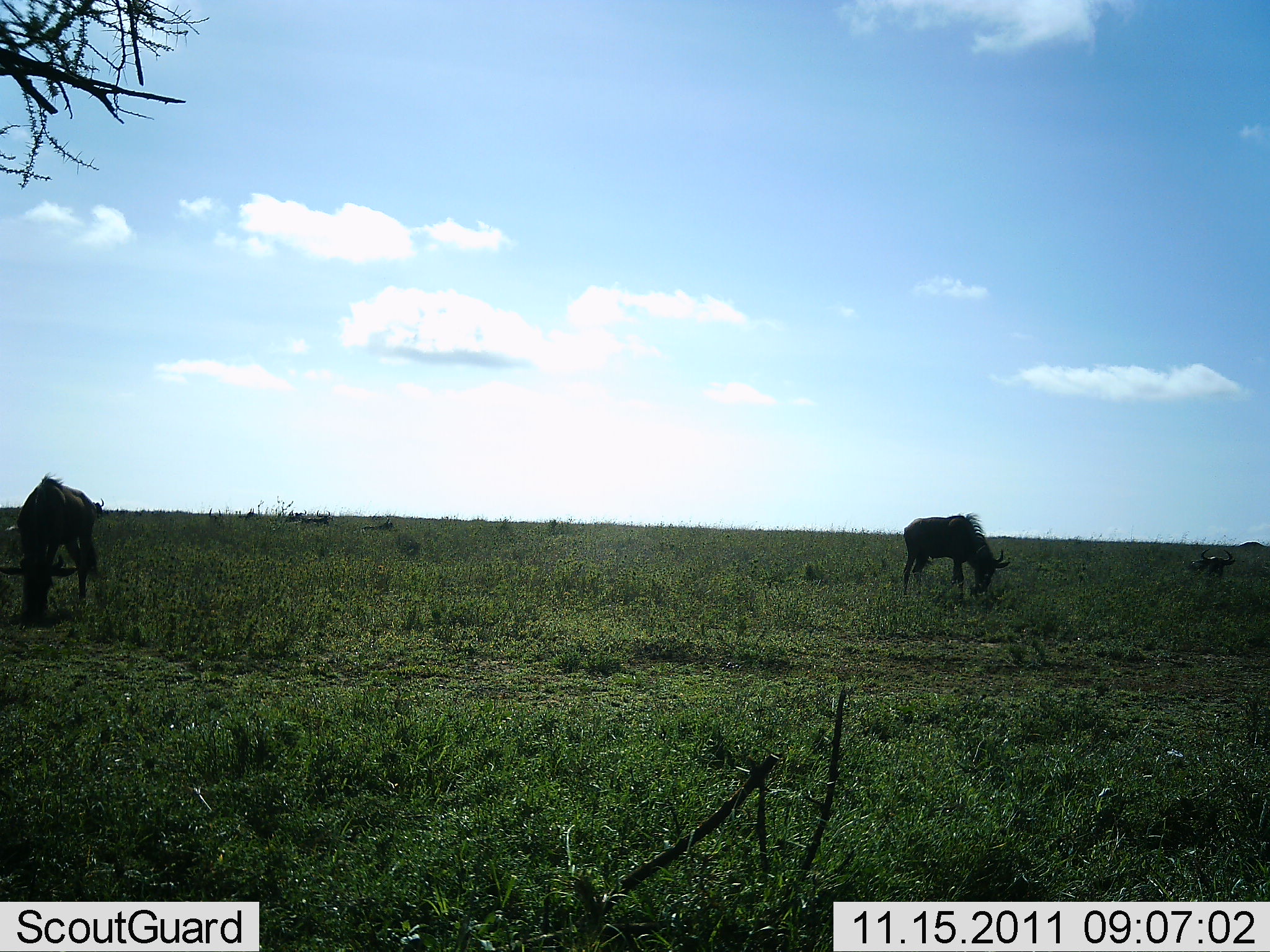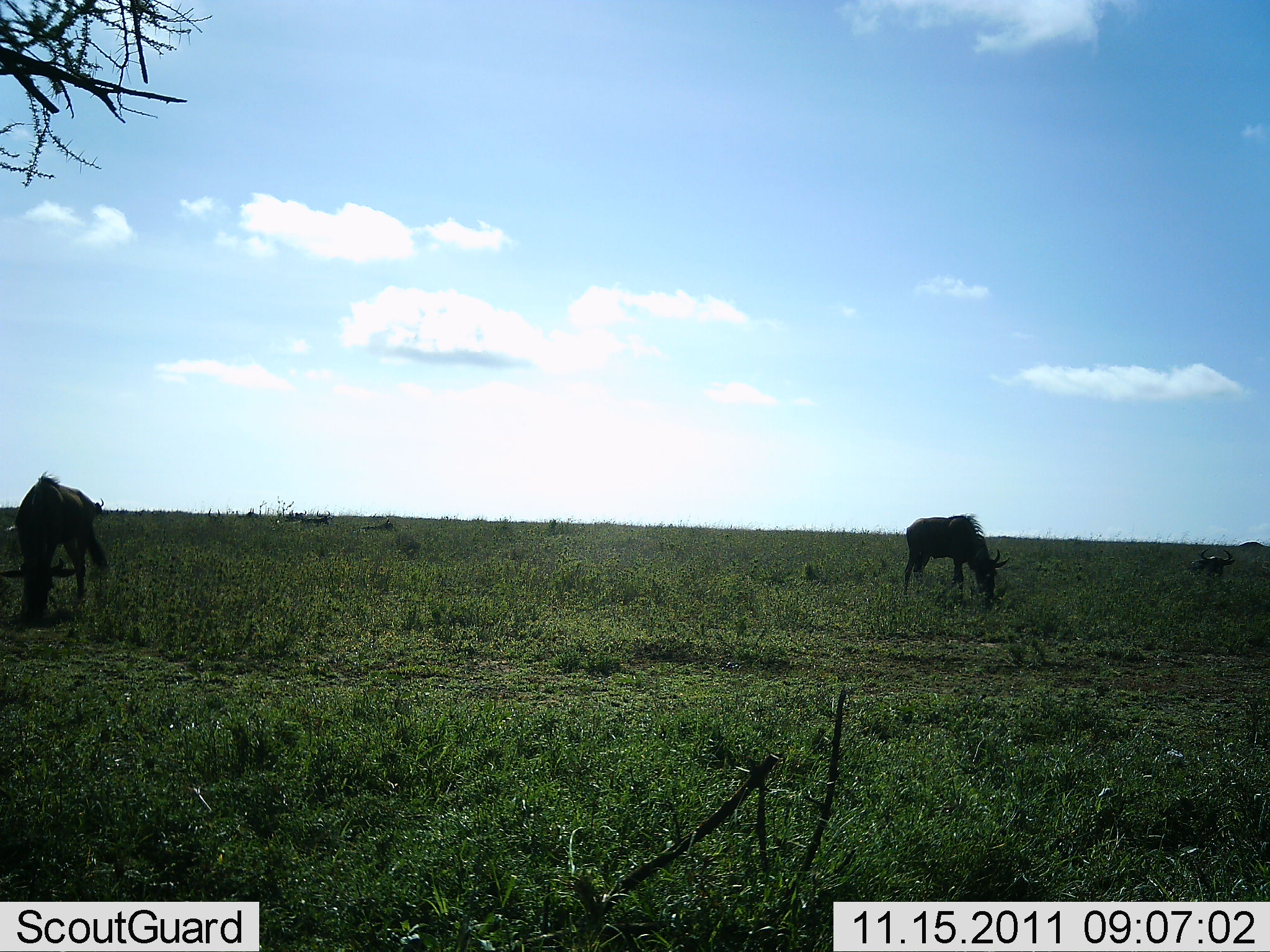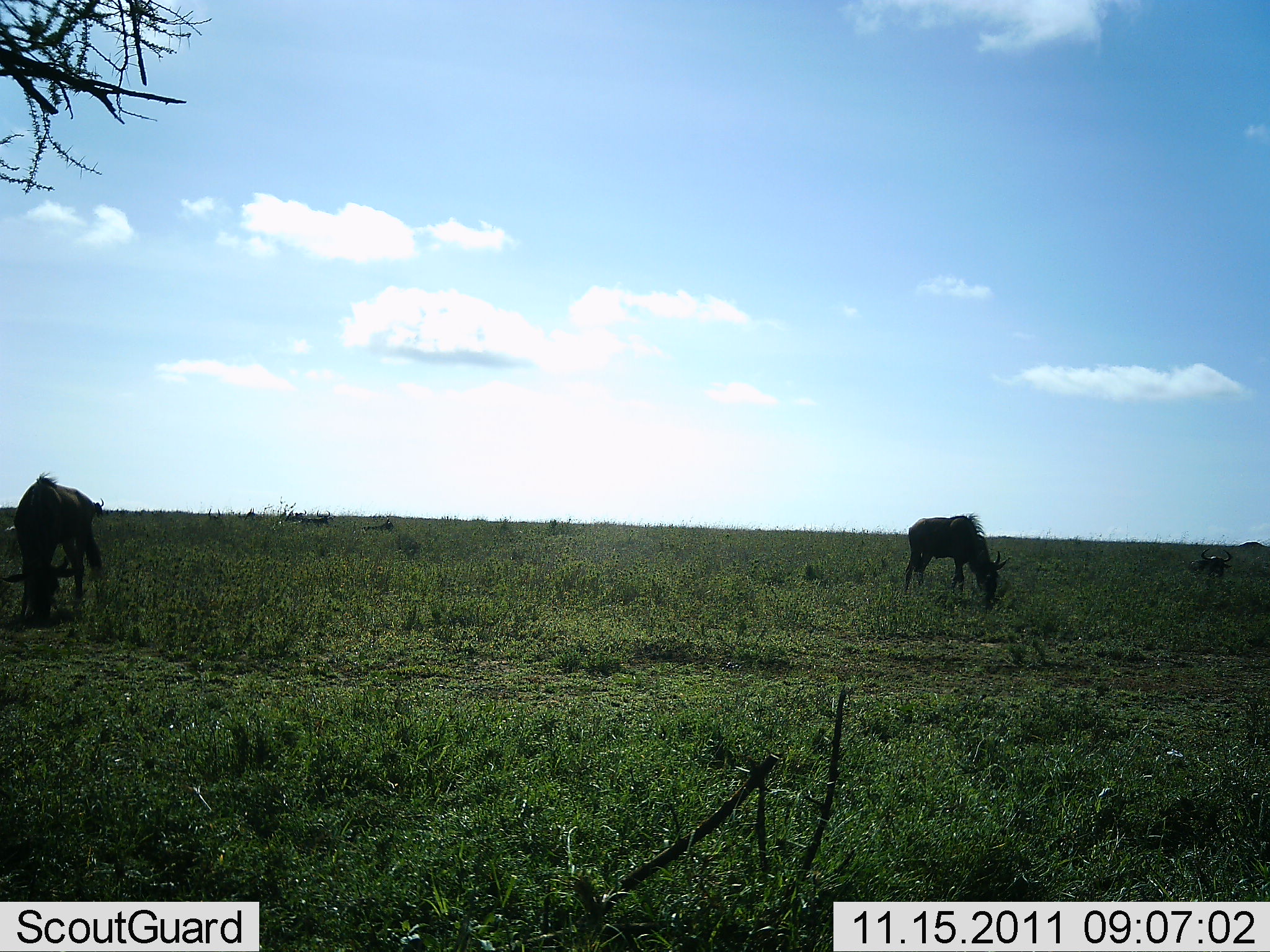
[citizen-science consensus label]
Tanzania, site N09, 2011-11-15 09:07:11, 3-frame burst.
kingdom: Animalia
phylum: Chordata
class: Mammalia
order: Artiodactyla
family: Bovidae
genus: Connochaetes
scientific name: Connochaetes taurinus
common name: blue wildebeest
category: wildebeest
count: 3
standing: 27%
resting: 27%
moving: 0%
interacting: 0%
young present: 0%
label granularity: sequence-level